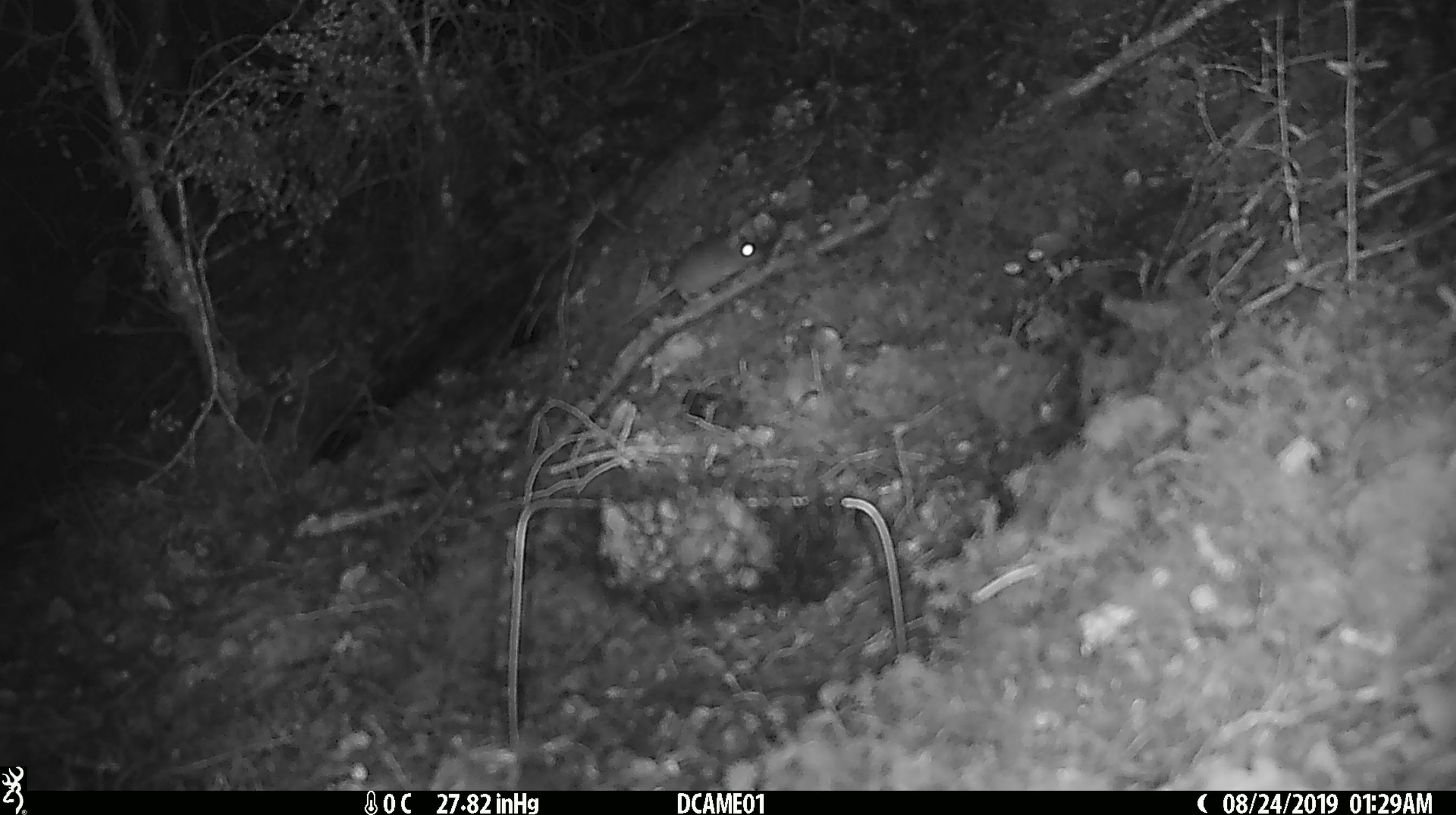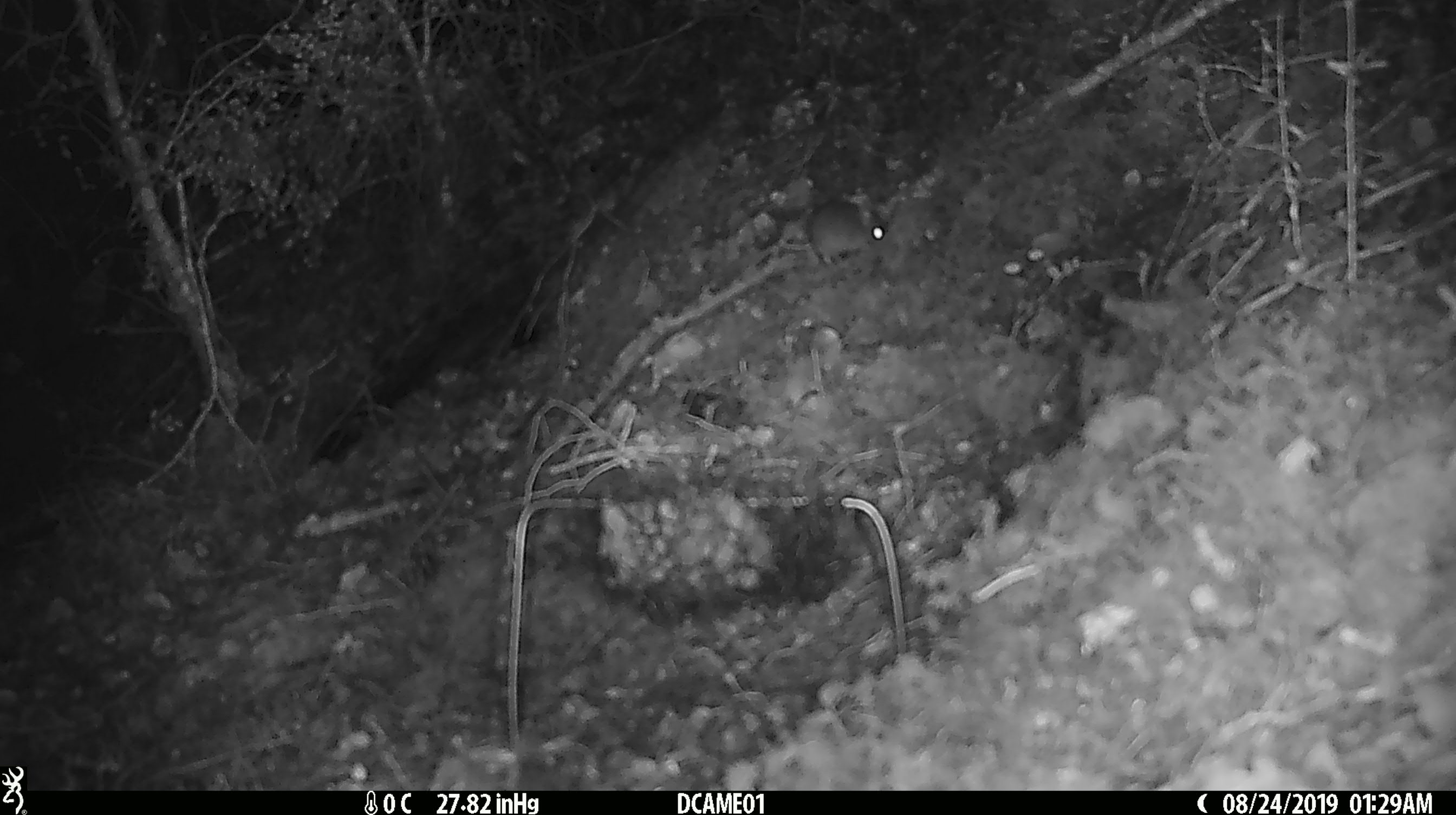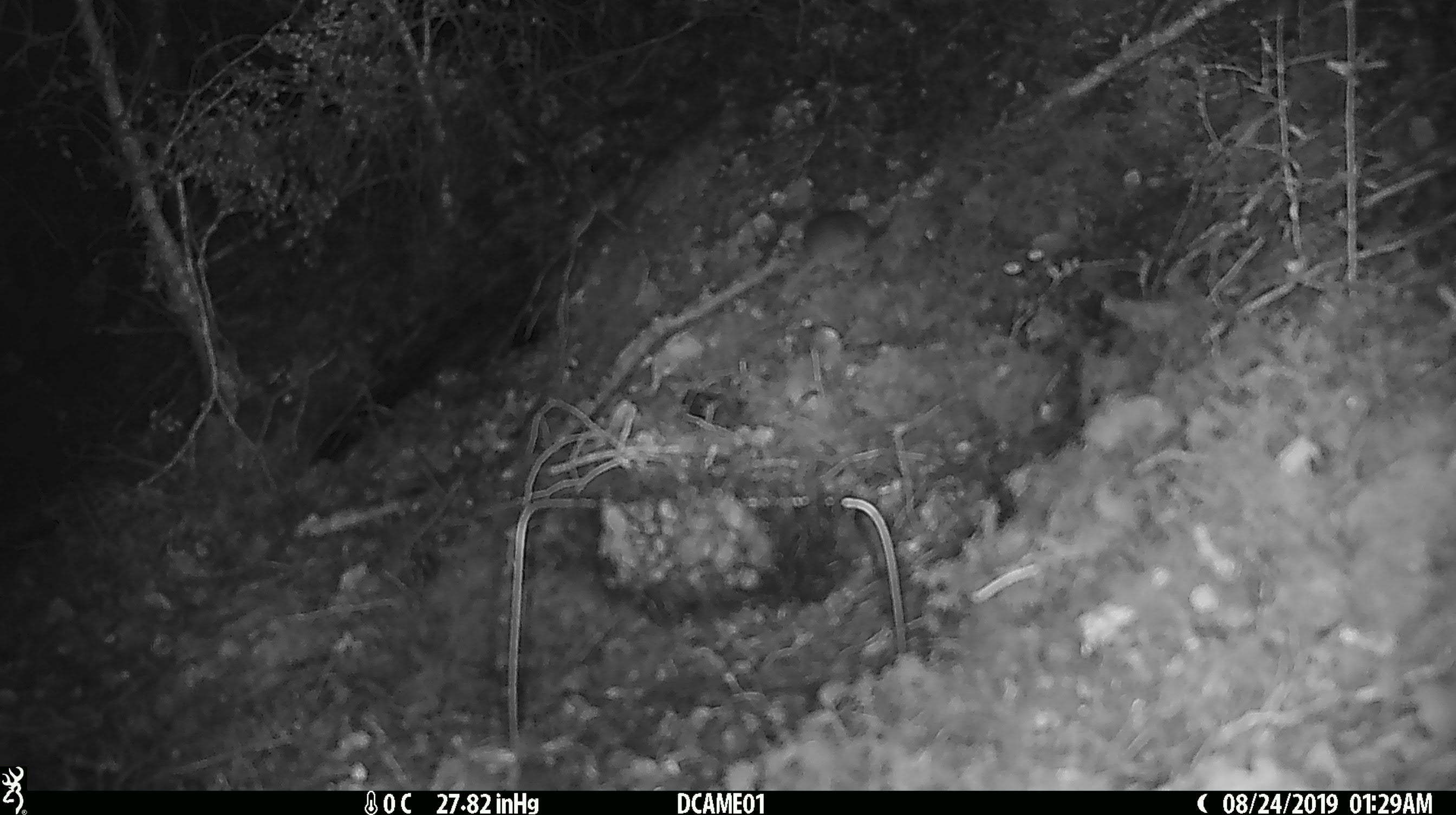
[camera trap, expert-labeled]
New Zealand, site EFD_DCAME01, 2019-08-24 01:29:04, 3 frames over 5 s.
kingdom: Animalia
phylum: Chordata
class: Mammalia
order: Rodentia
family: Muridae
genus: Mus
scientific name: Mus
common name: mouse